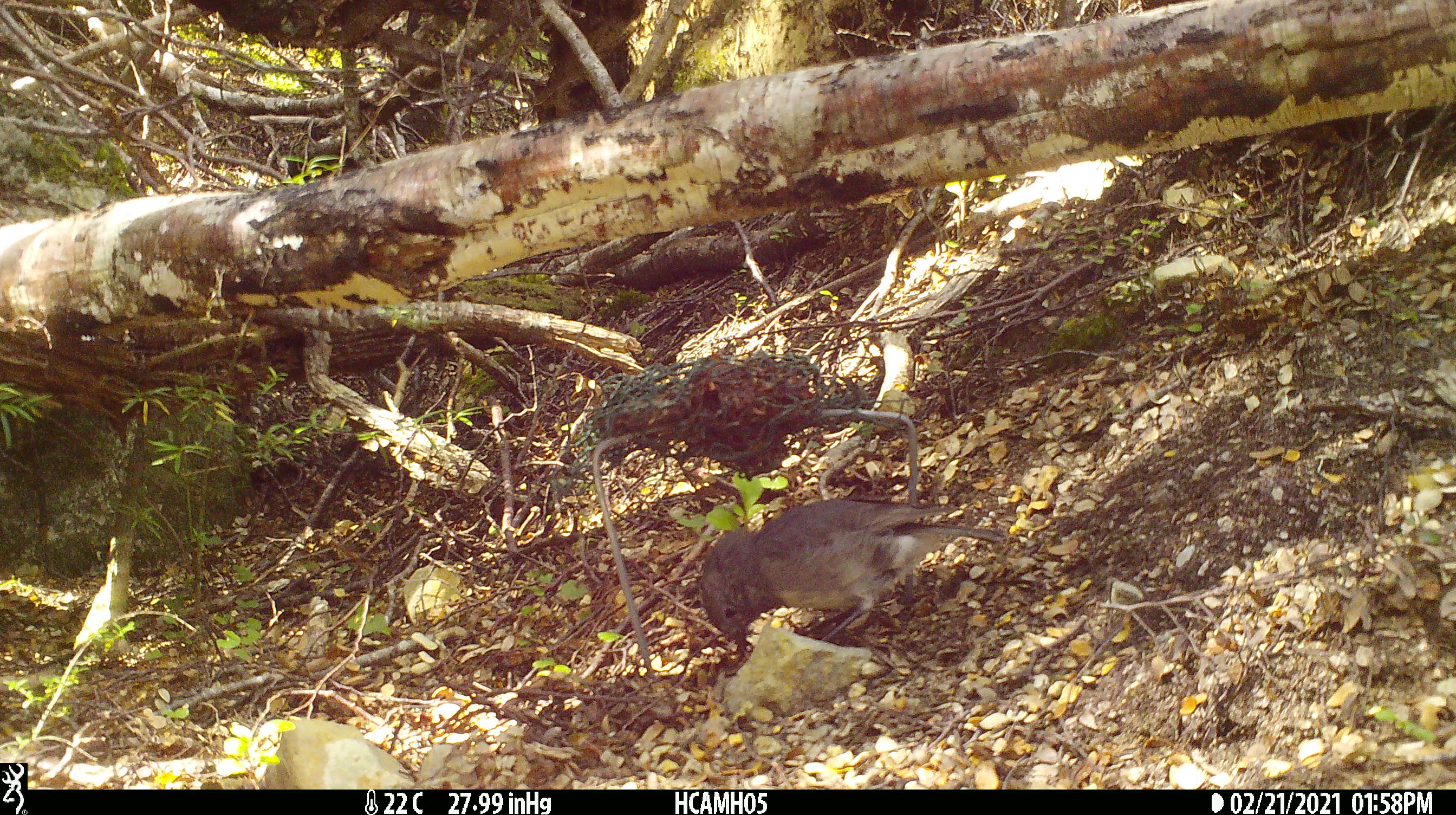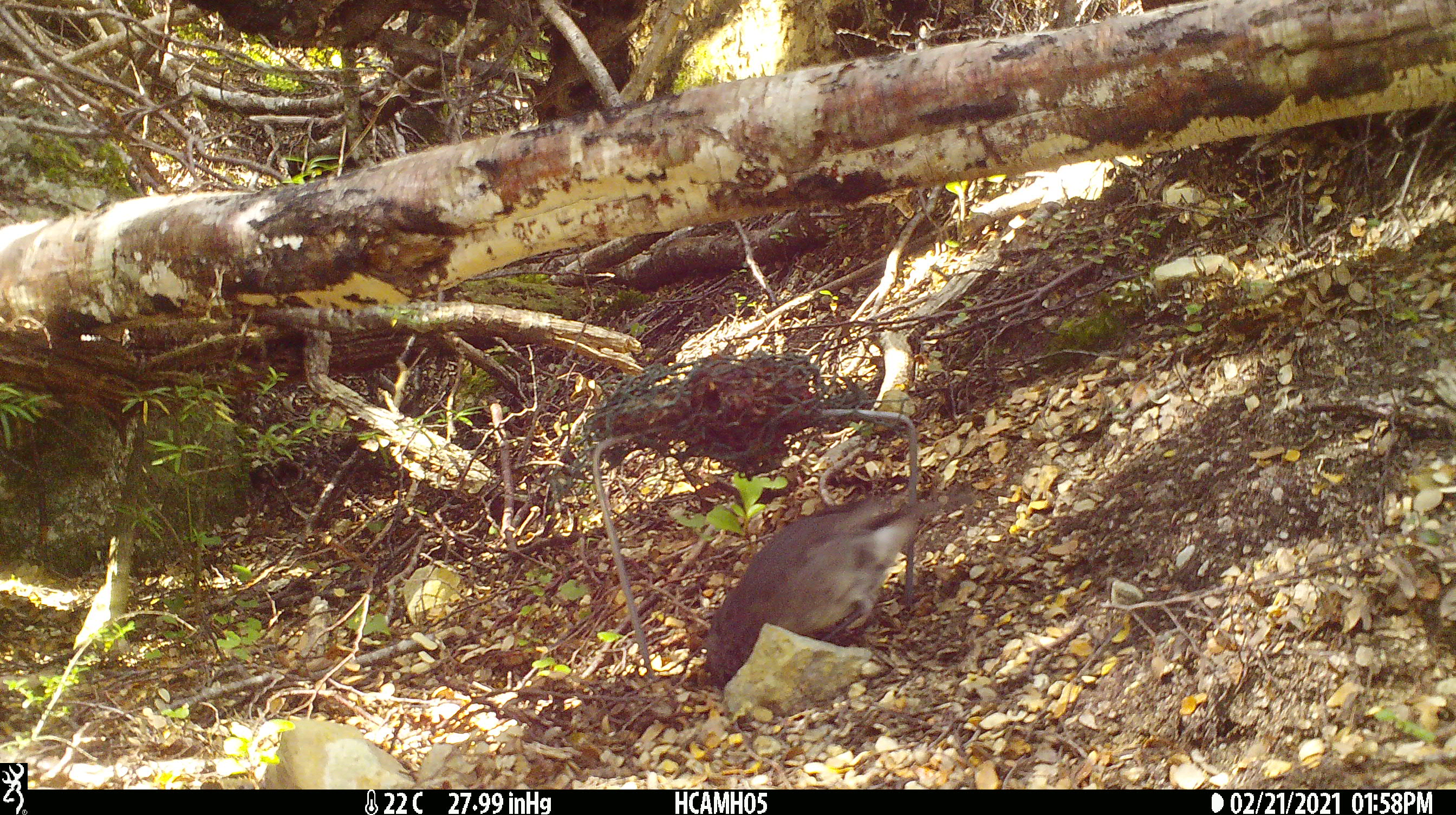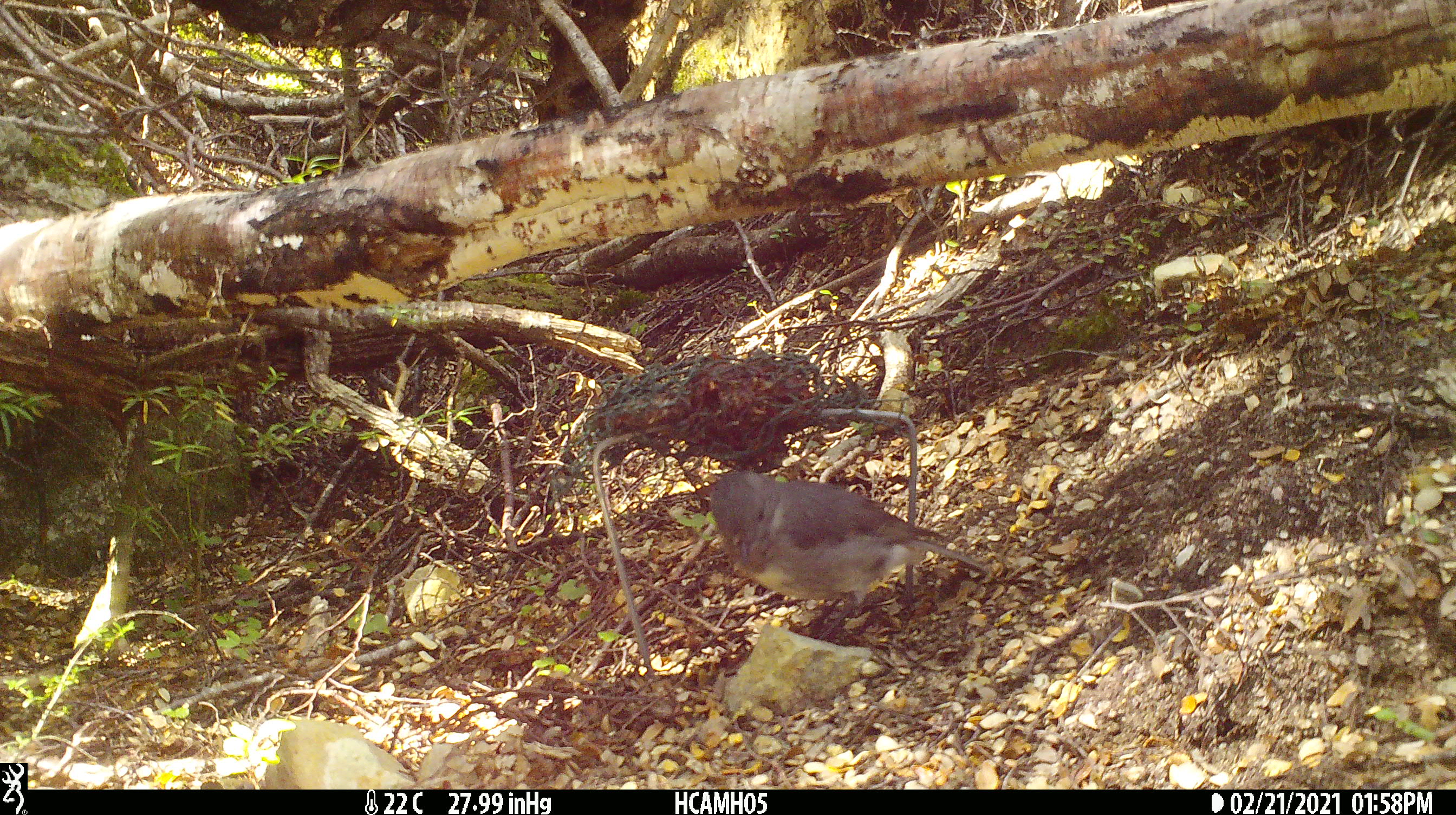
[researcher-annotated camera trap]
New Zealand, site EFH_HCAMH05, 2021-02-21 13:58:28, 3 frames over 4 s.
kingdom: Animalia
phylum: Chordata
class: Aves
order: Passeriformes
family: Petroicidae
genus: Petroica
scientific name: Petroica australis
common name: new zealand robin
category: robin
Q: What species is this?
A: Robin (new zealand robin) (Petroica australis).